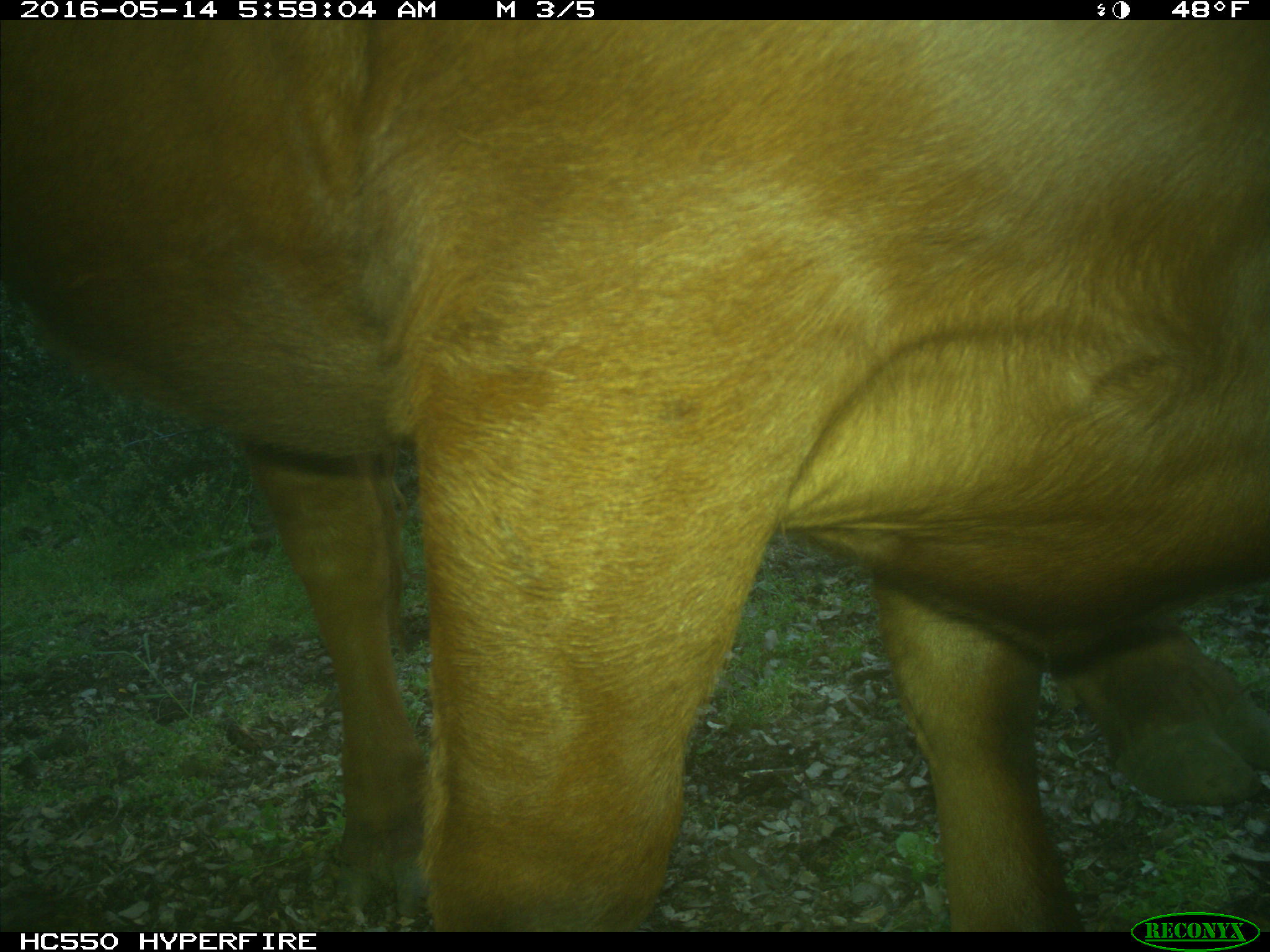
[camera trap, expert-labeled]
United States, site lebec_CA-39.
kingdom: Animalia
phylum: Chordata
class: Mammalia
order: Artiodactyla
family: Bovidae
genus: Bos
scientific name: Bos taurus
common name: domestic cow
Bos taurus (domestic cow).